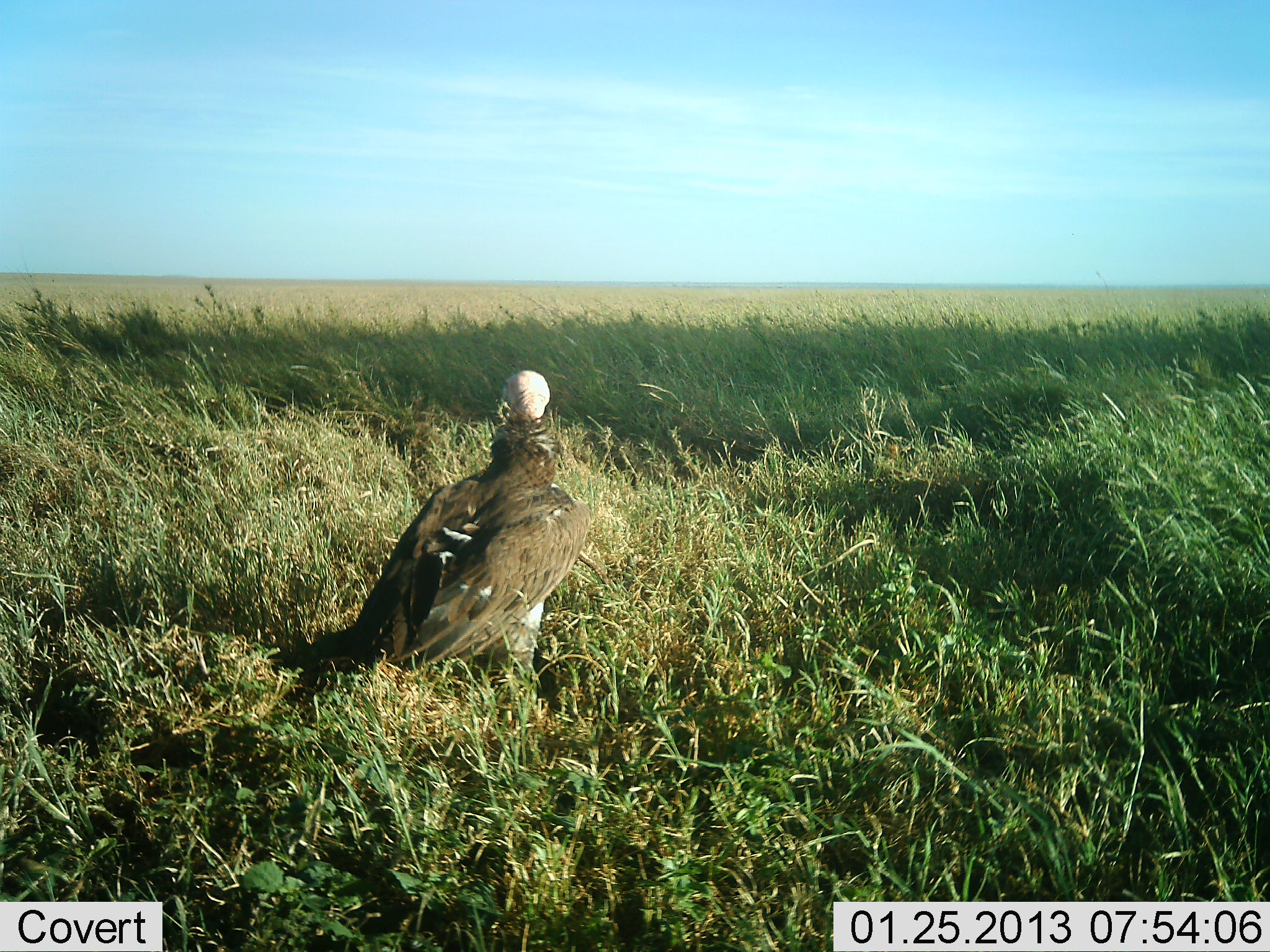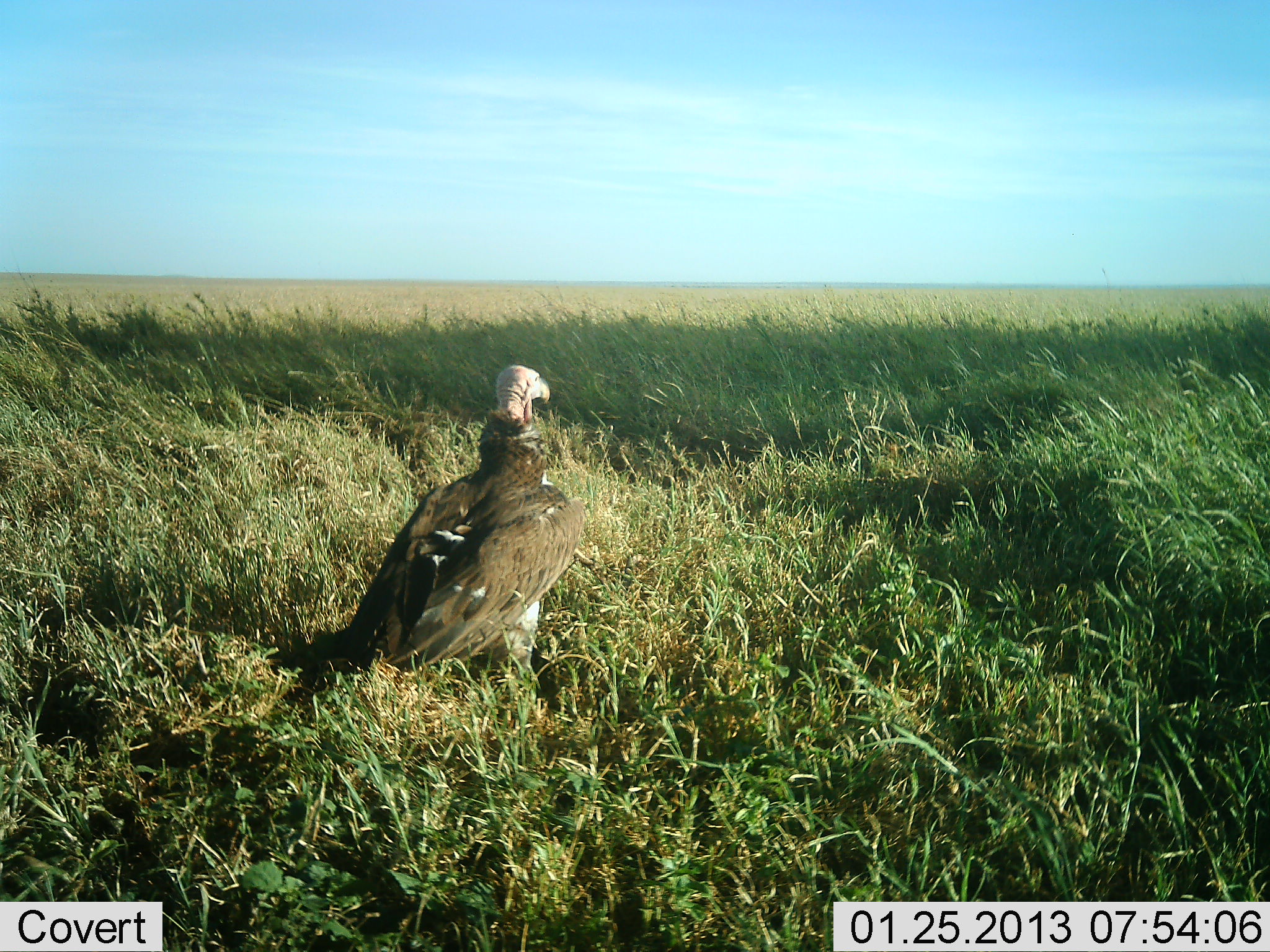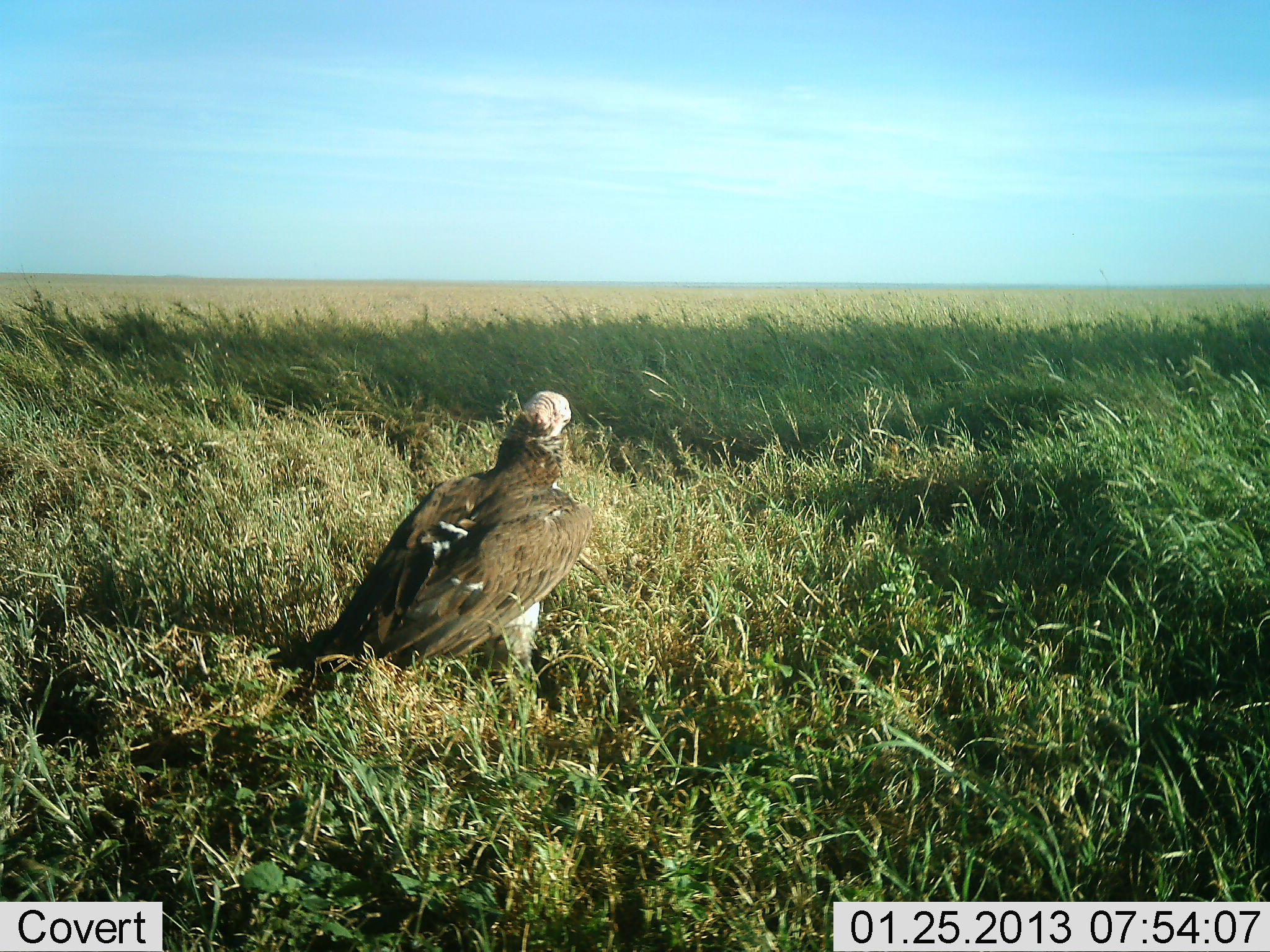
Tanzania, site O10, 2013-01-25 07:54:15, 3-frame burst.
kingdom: Animalia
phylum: Chordata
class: Aves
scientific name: Aves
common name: bird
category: otherbird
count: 1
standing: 89%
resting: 11%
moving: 0%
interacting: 0%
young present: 0%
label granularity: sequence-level